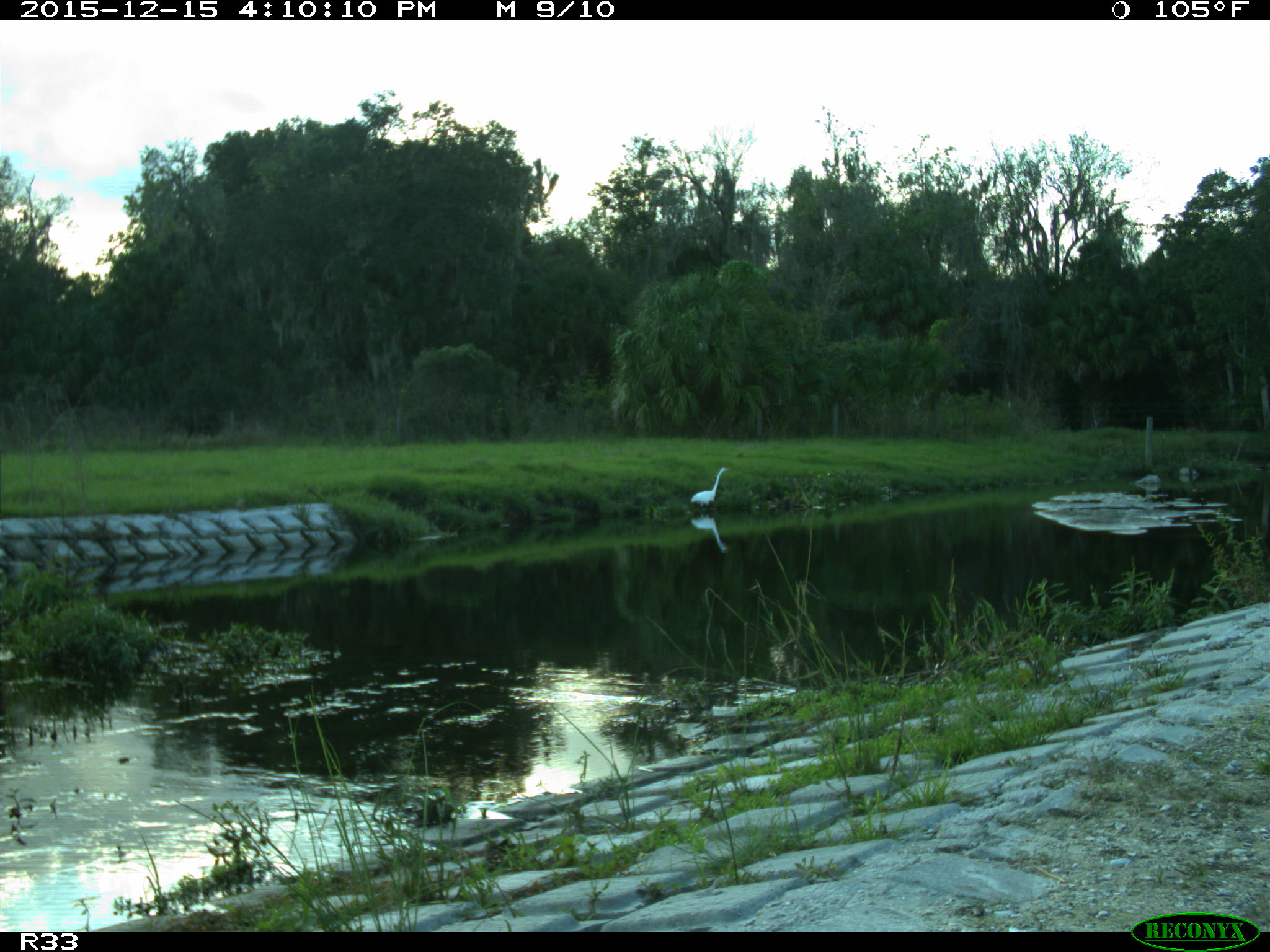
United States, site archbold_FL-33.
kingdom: Animalia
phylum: Chordata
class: Aves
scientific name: Aves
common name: birds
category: unidentified bird